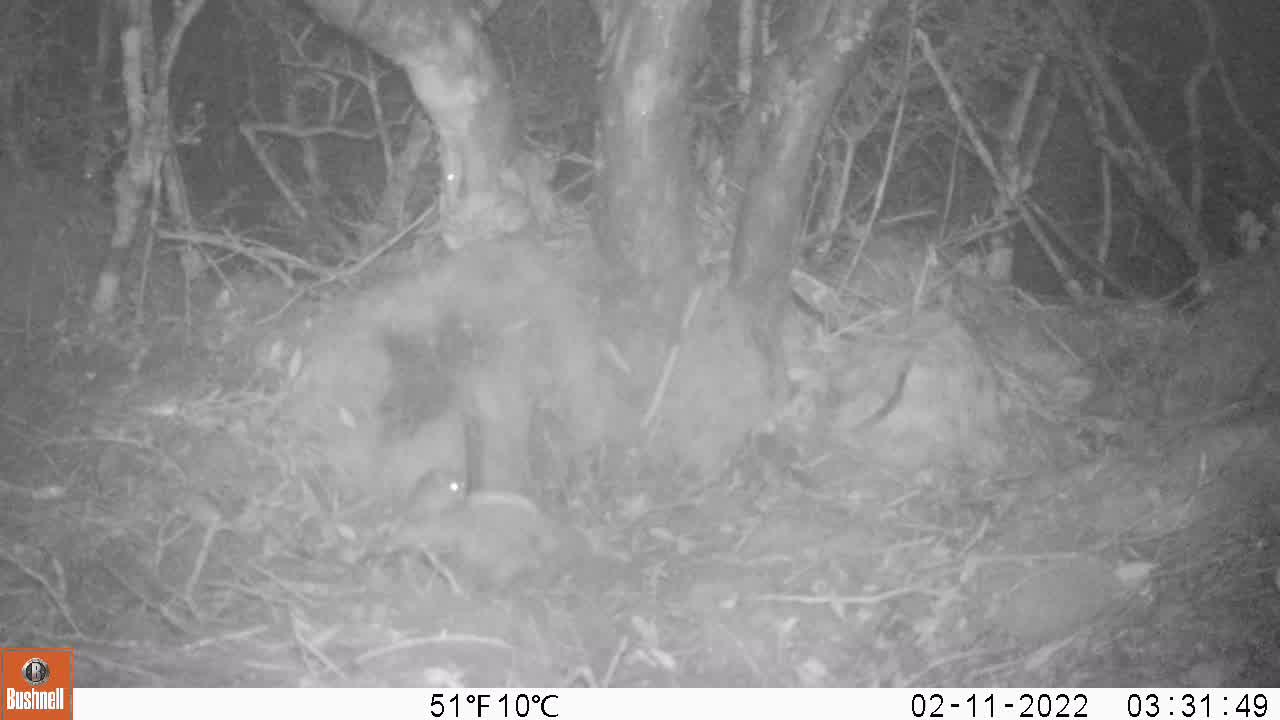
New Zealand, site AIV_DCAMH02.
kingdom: Animalia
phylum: Chordata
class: Mammalia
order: Rodentia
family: Muridae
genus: Mus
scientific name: Mus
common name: mouse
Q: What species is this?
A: Mouse (Mus).